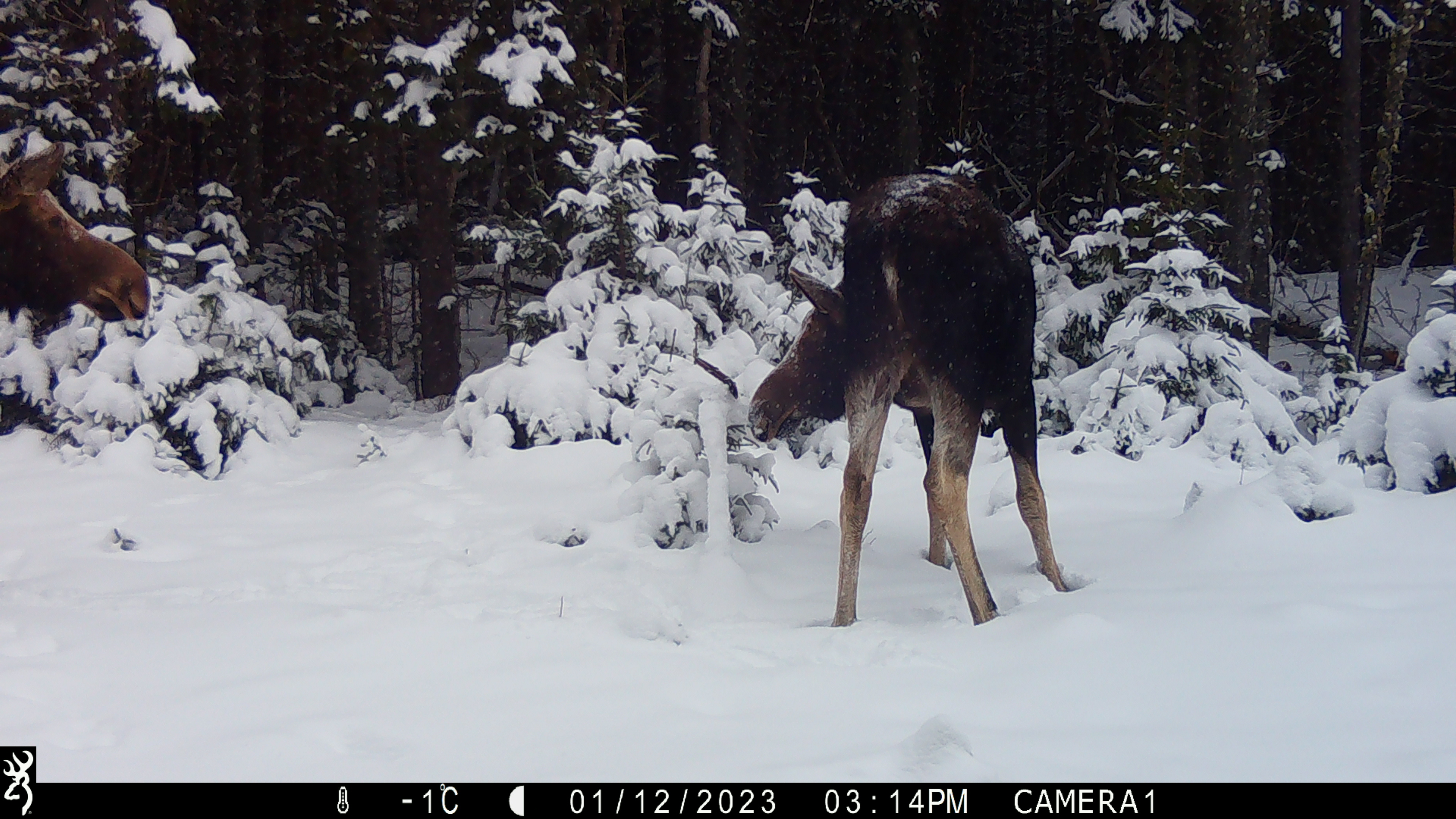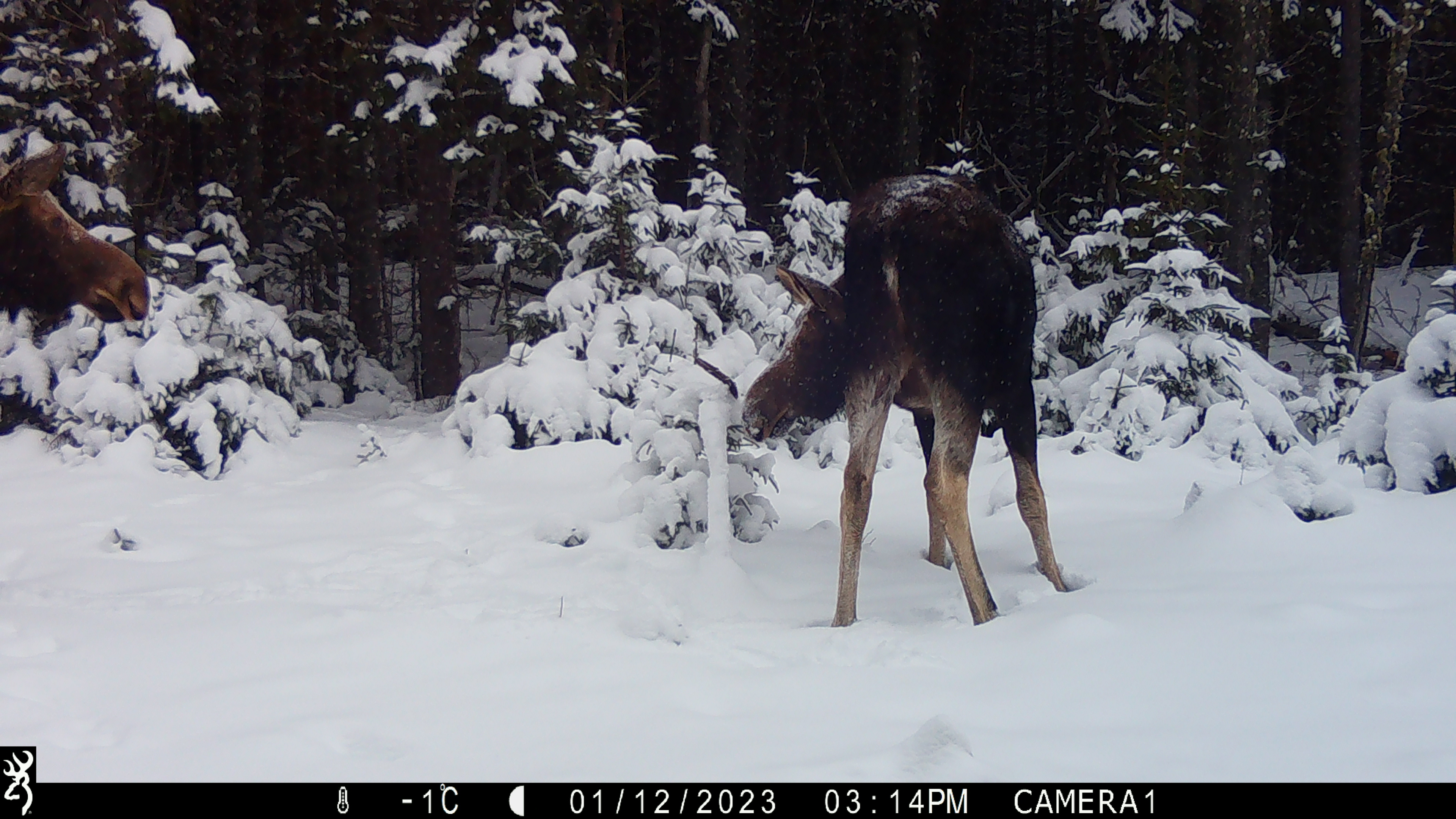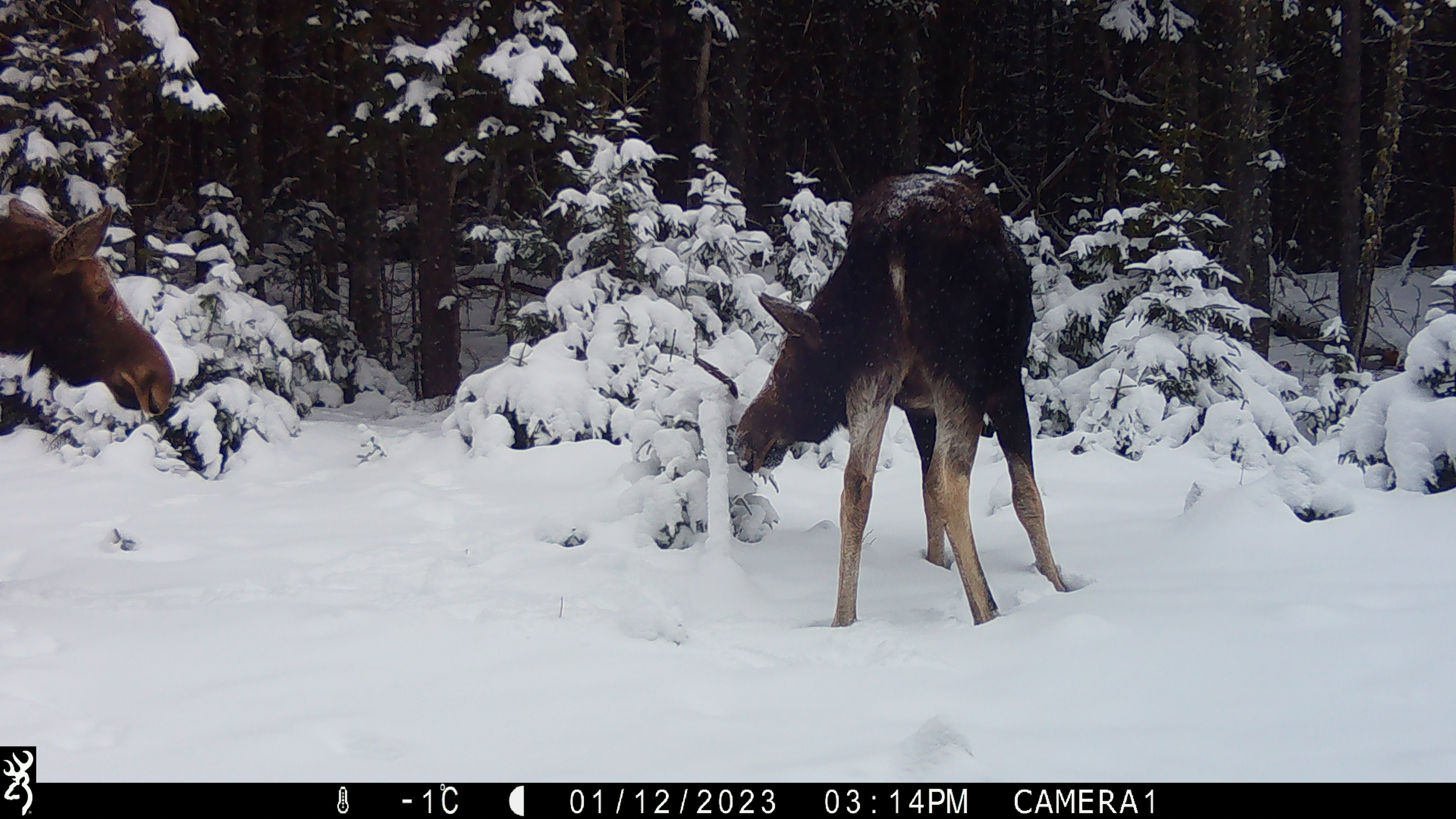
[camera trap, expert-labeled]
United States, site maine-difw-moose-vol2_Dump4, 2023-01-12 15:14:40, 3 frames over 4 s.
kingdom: Animalia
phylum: Chordata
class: Mammalia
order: Artiodactyla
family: Cervidae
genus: Alces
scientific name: Alces alces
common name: moose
Moose (Alces alces).